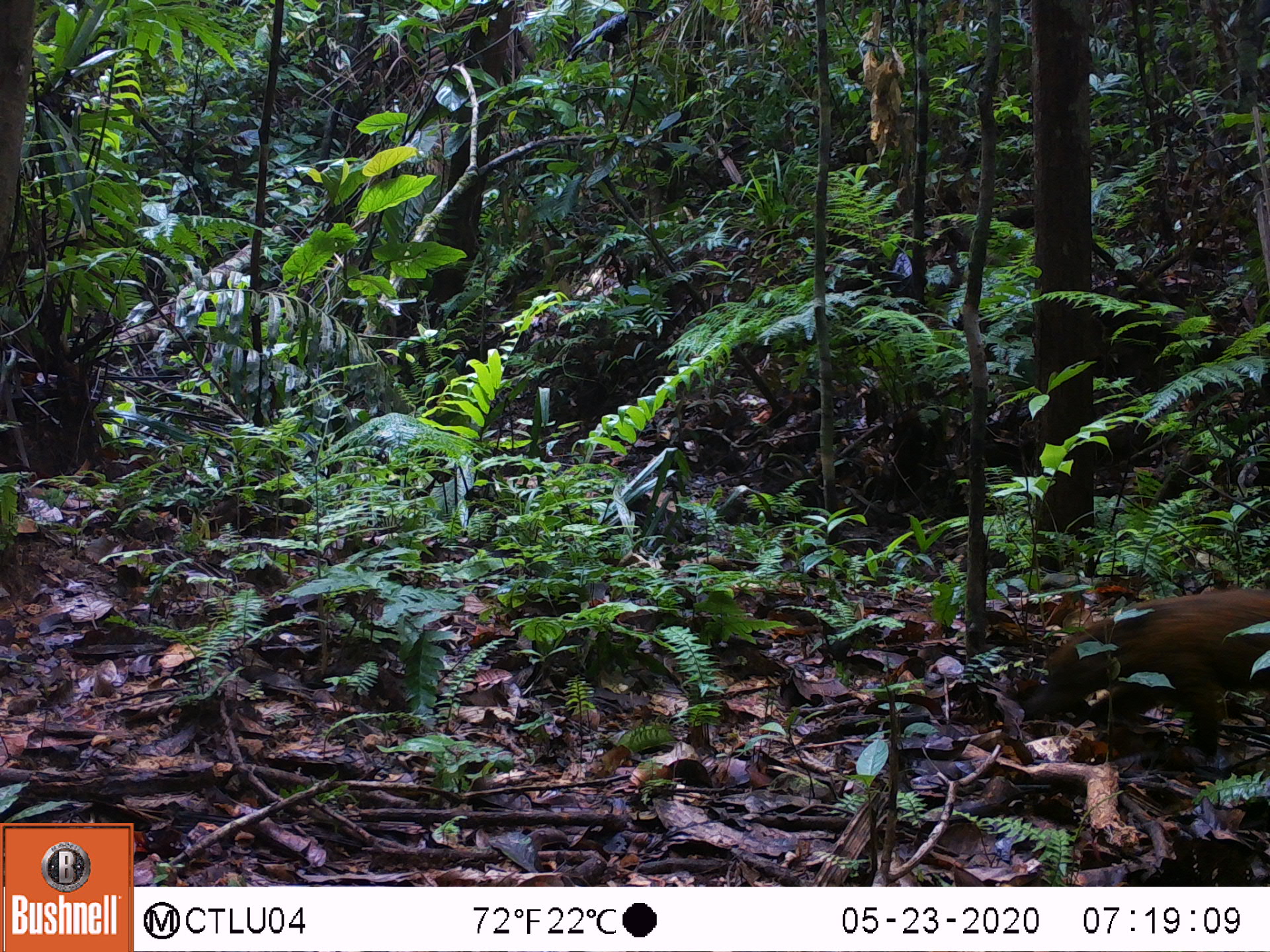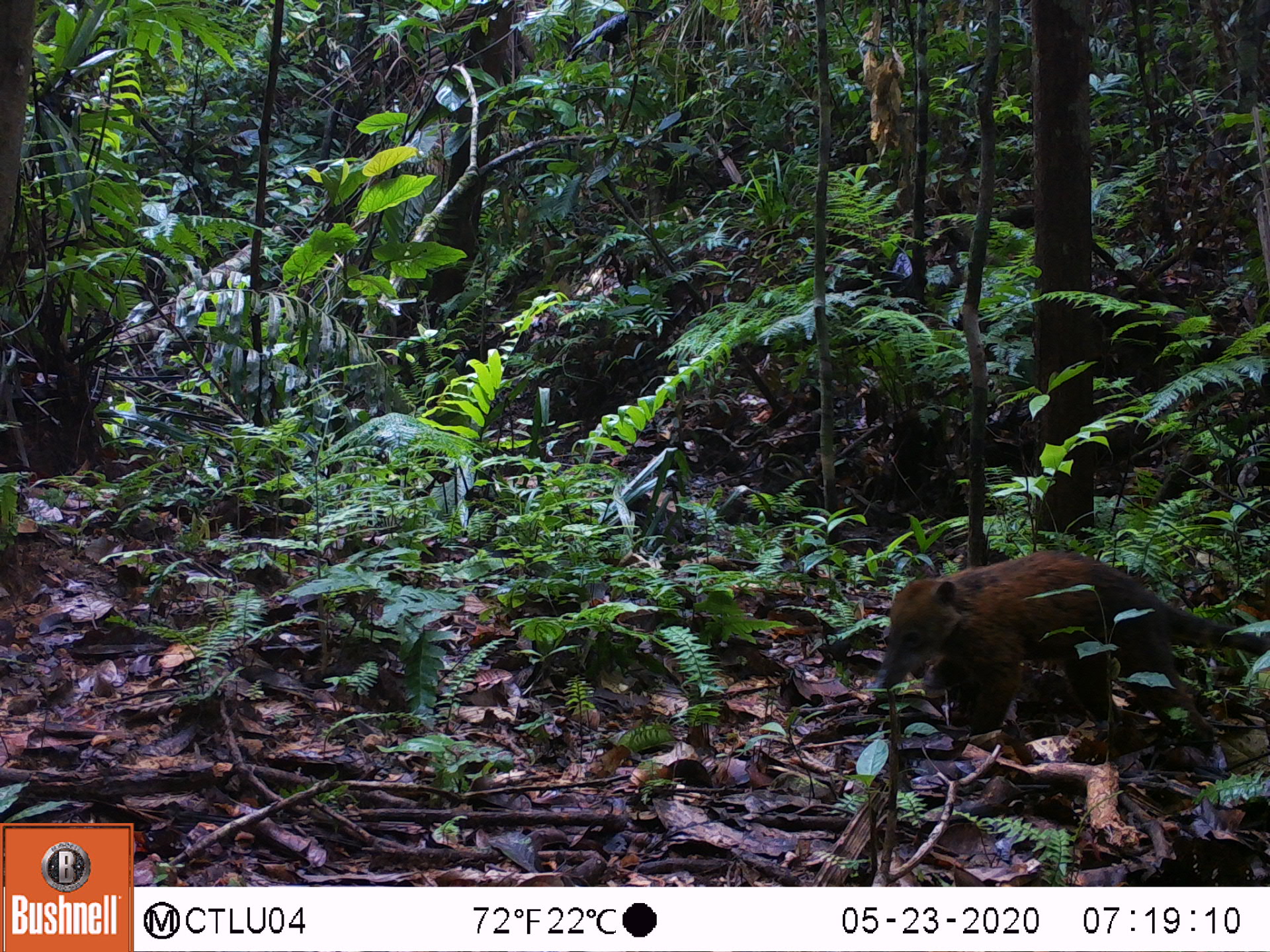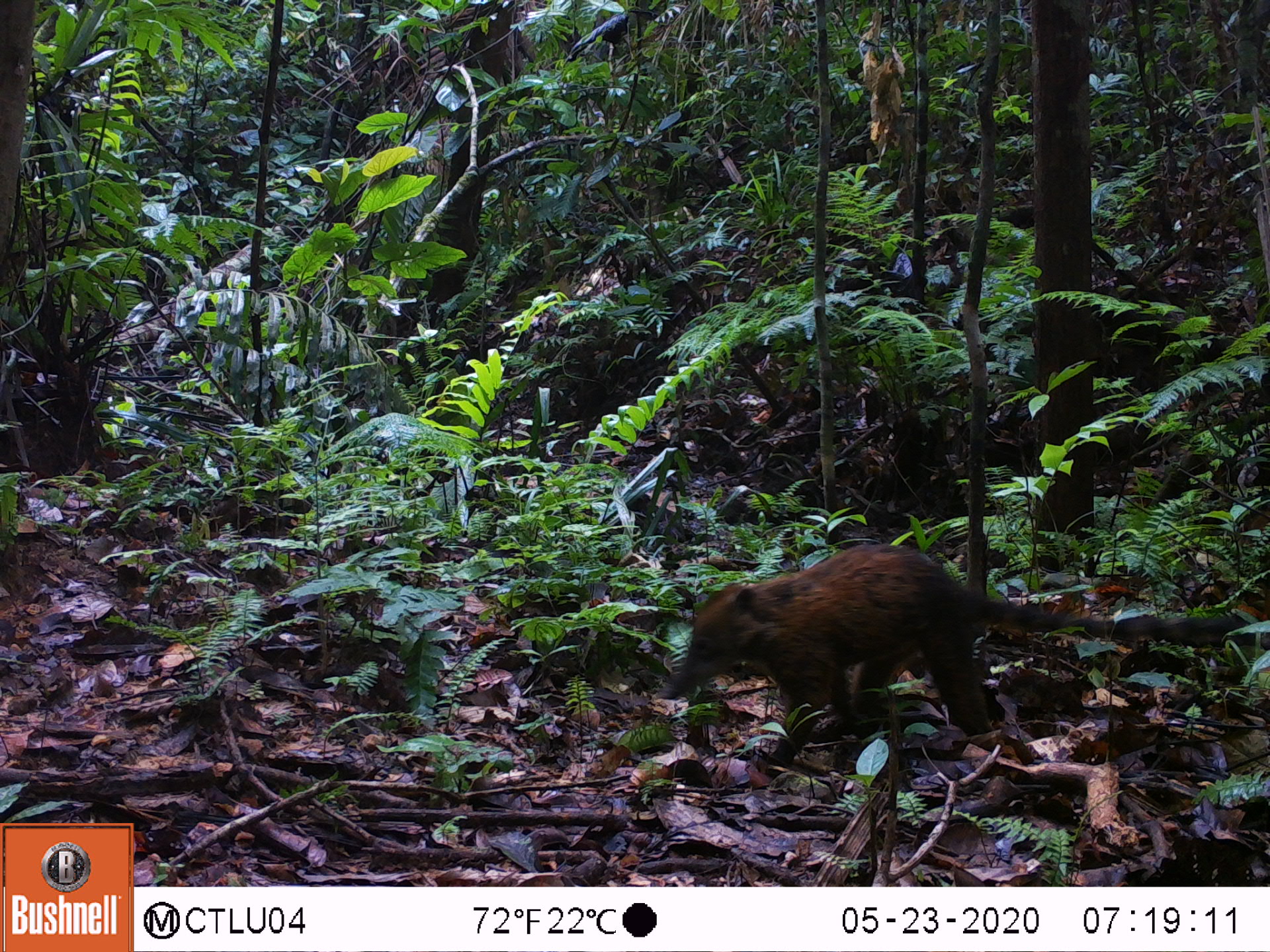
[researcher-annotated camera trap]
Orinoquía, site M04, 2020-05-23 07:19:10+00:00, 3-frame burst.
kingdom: Animalia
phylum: Chordata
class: Mammalia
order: Carnivora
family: Procyonidae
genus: Nasua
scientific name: Nasua nasua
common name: south american coati